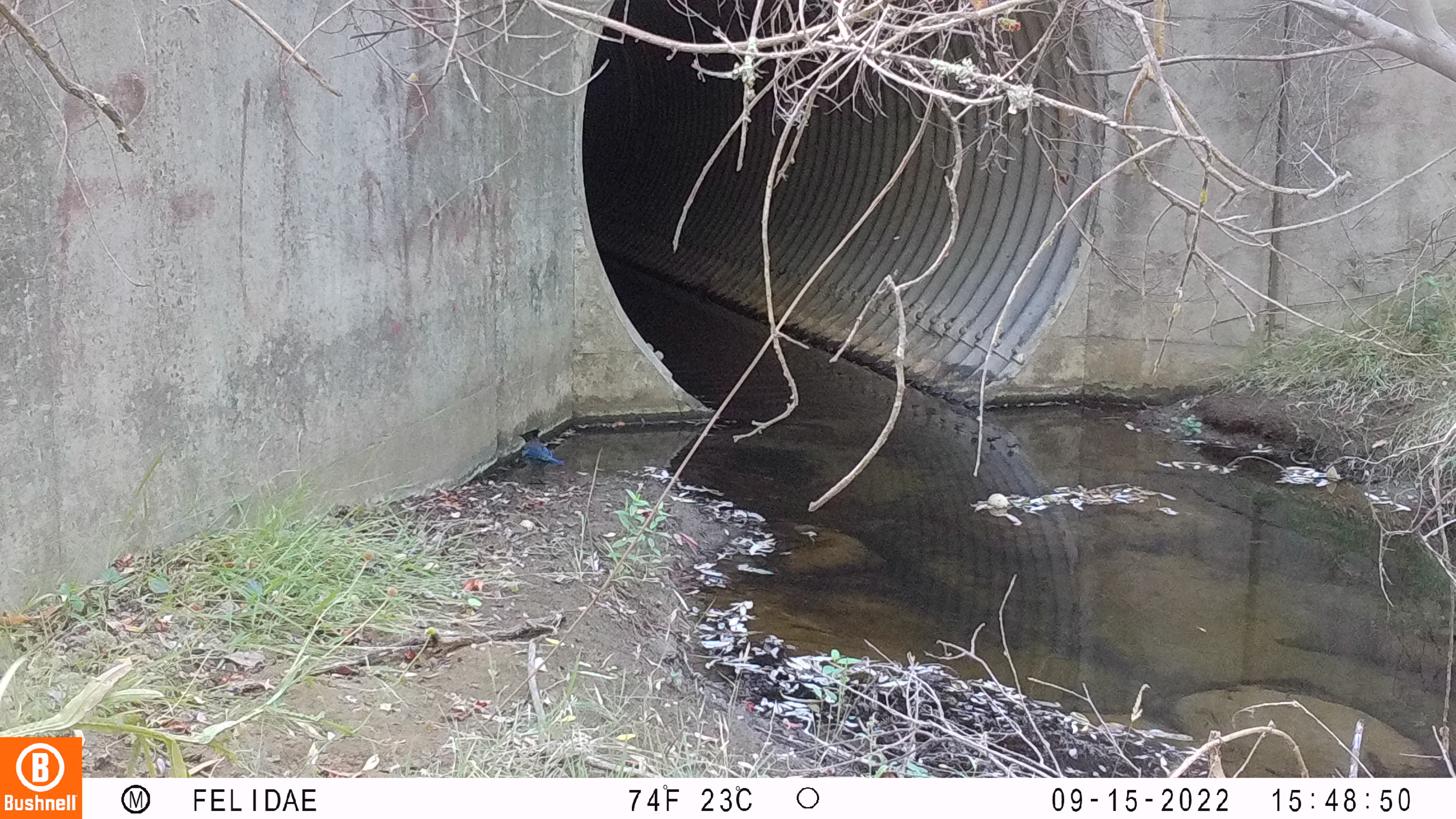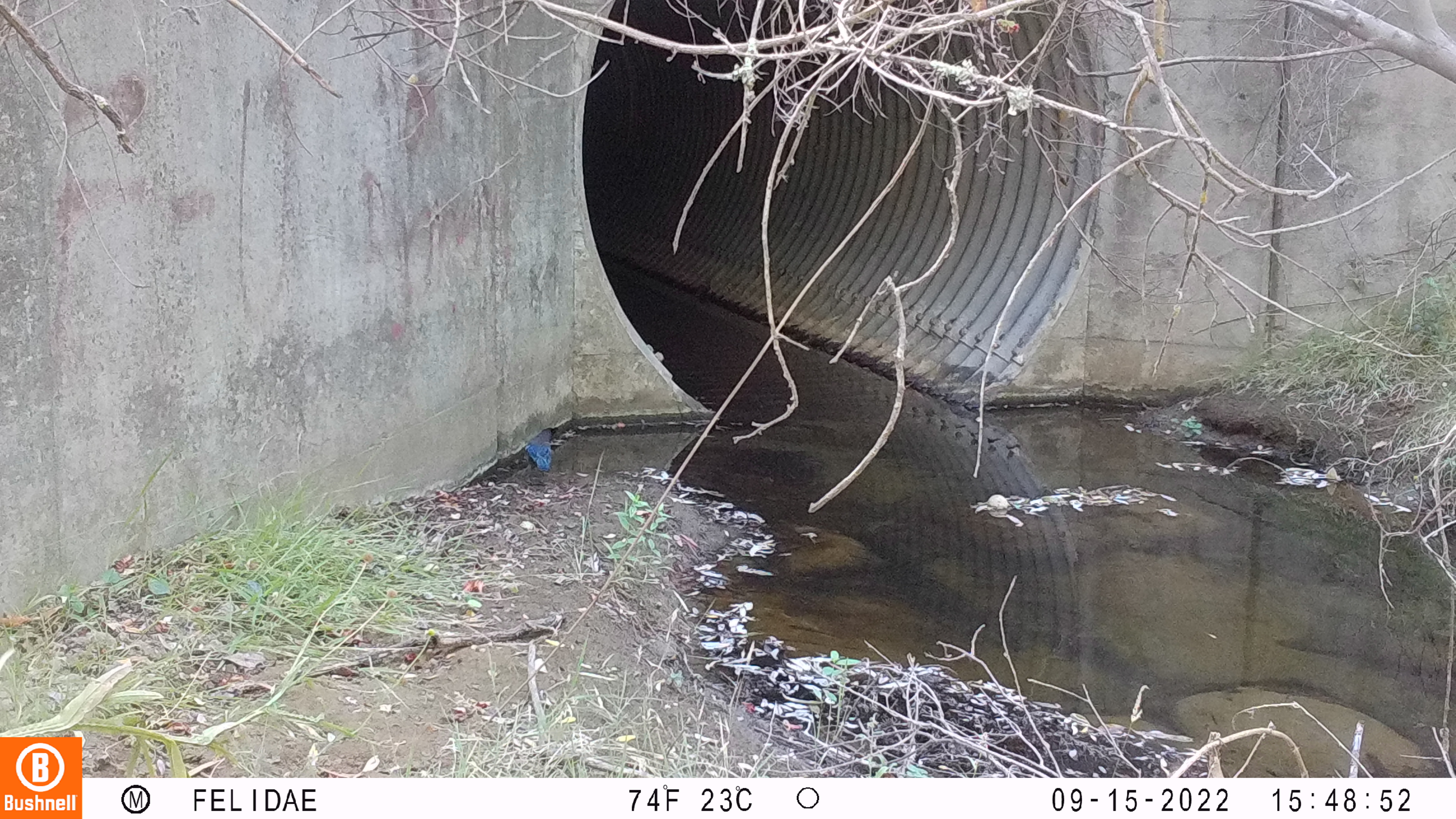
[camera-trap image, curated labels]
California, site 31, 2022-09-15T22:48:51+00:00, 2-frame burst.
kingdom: Animalia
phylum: Chordata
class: Aves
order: Passeriformes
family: Corvidae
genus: Cyanocitta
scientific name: Cyanocitta stelleri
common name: steller's jay